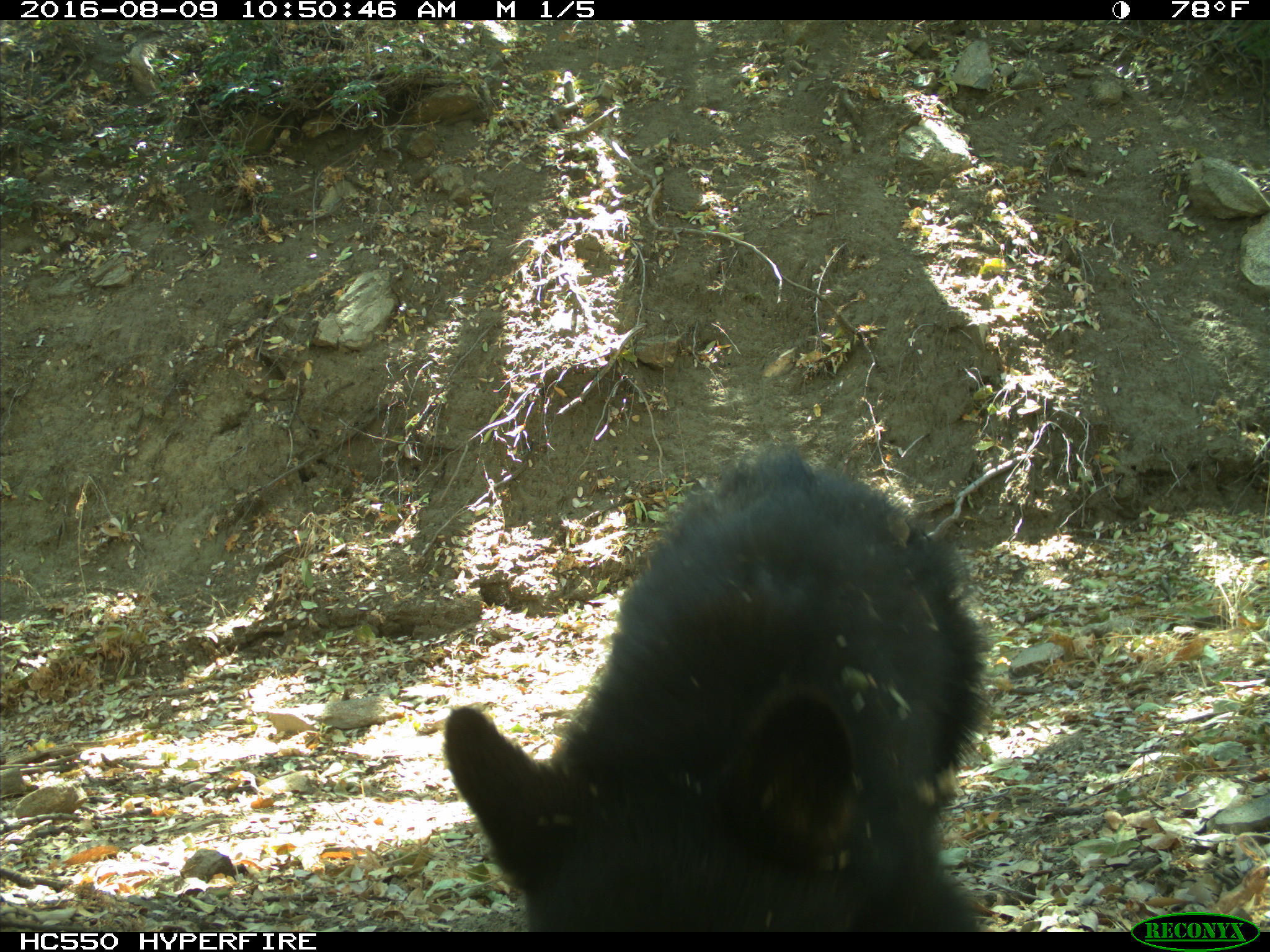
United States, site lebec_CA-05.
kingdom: Animalia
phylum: Chordata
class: Mammalia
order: Carnivora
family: Ursidae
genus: Ursus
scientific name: Ursus americanus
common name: american black bear